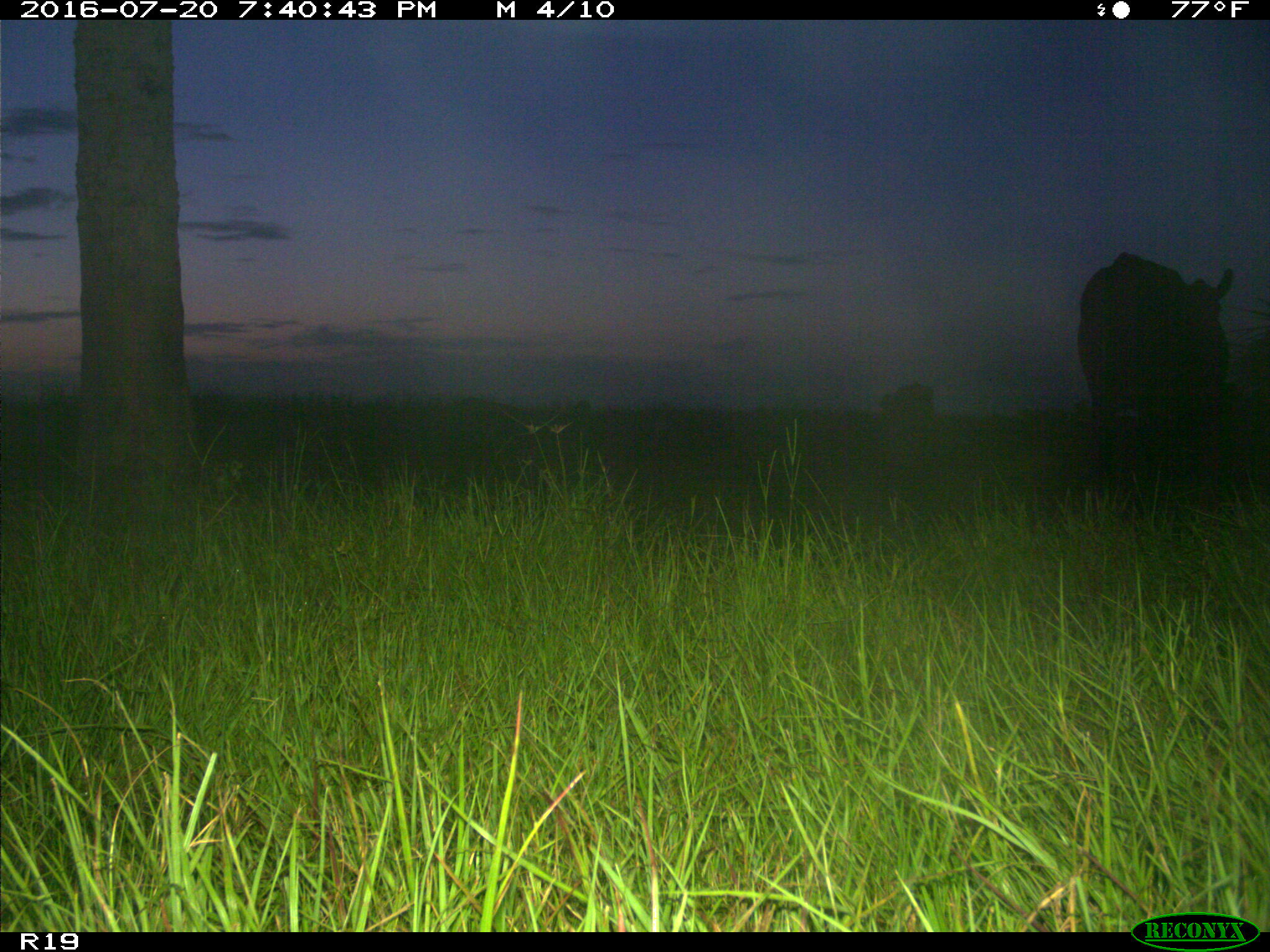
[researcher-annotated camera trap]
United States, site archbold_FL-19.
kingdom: Animalia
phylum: Chordata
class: Mammalia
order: Artiodactyla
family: Bovidae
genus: Bos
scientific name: Bos taurus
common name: domestic cow